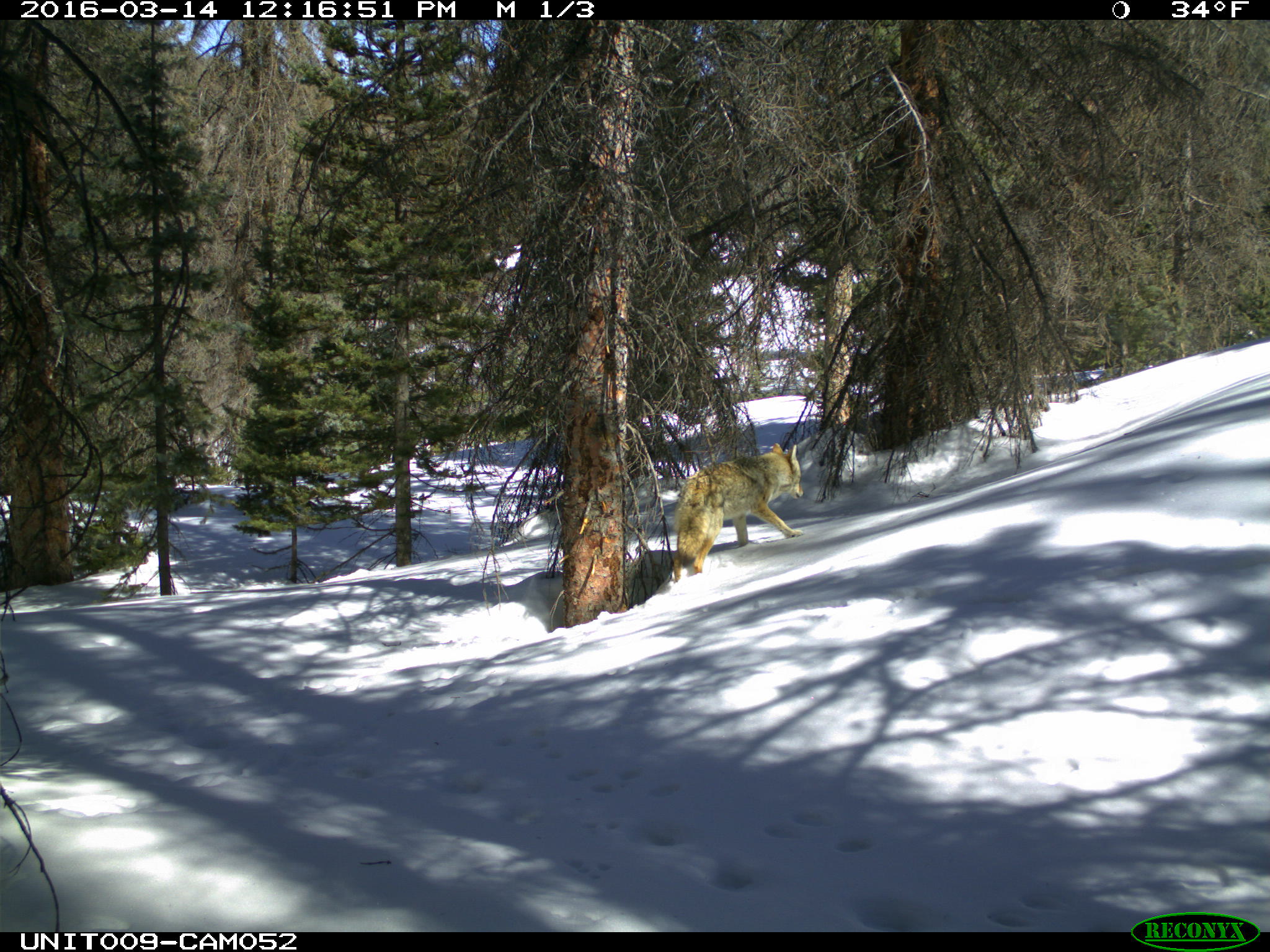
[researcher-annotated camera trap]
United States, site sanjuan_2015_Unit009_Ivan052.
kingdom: Animalia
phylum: Chordata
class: Mammalia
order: Carnivora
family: Canidae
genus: Canis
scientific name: Canis latrans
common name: coyote